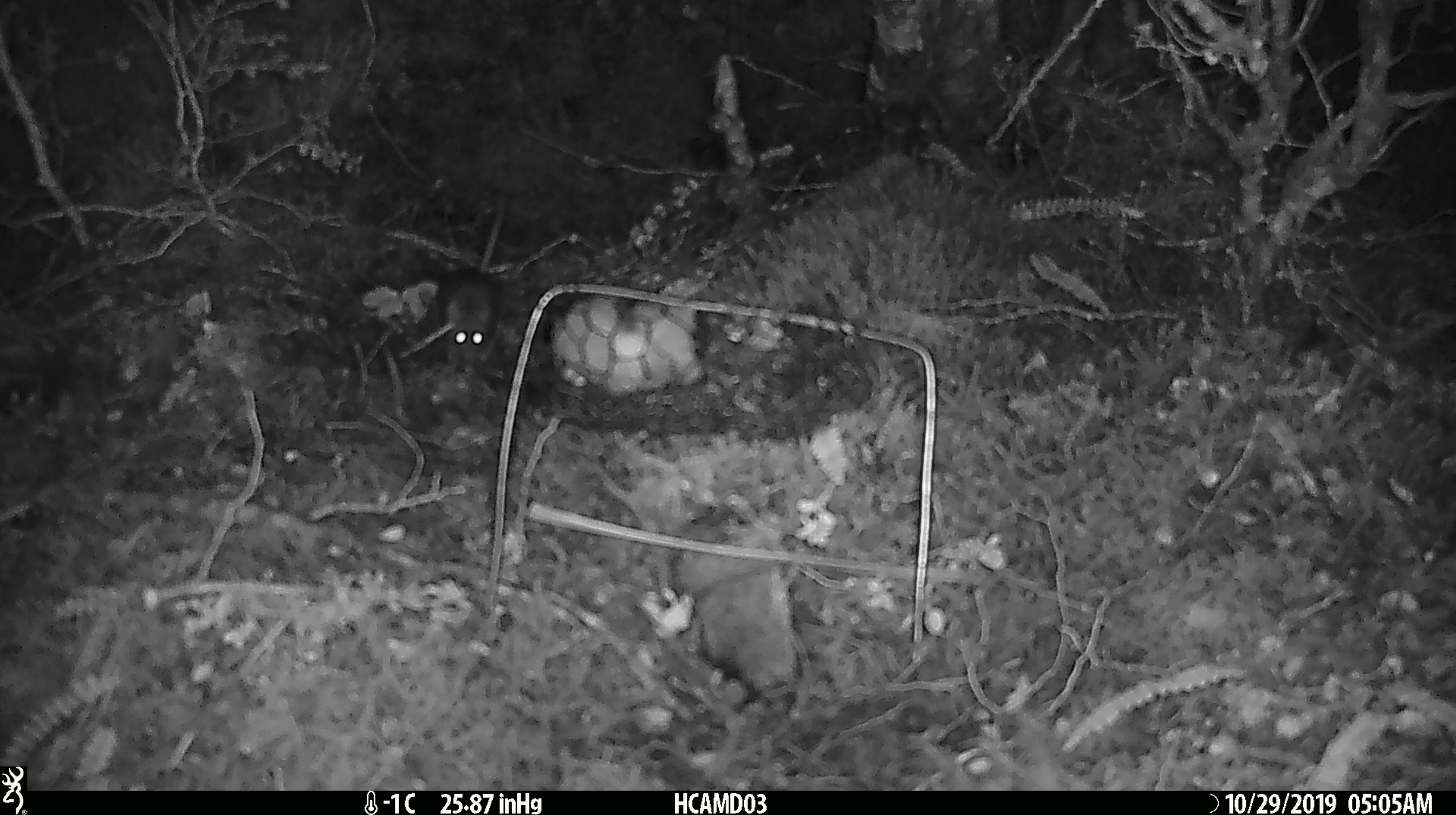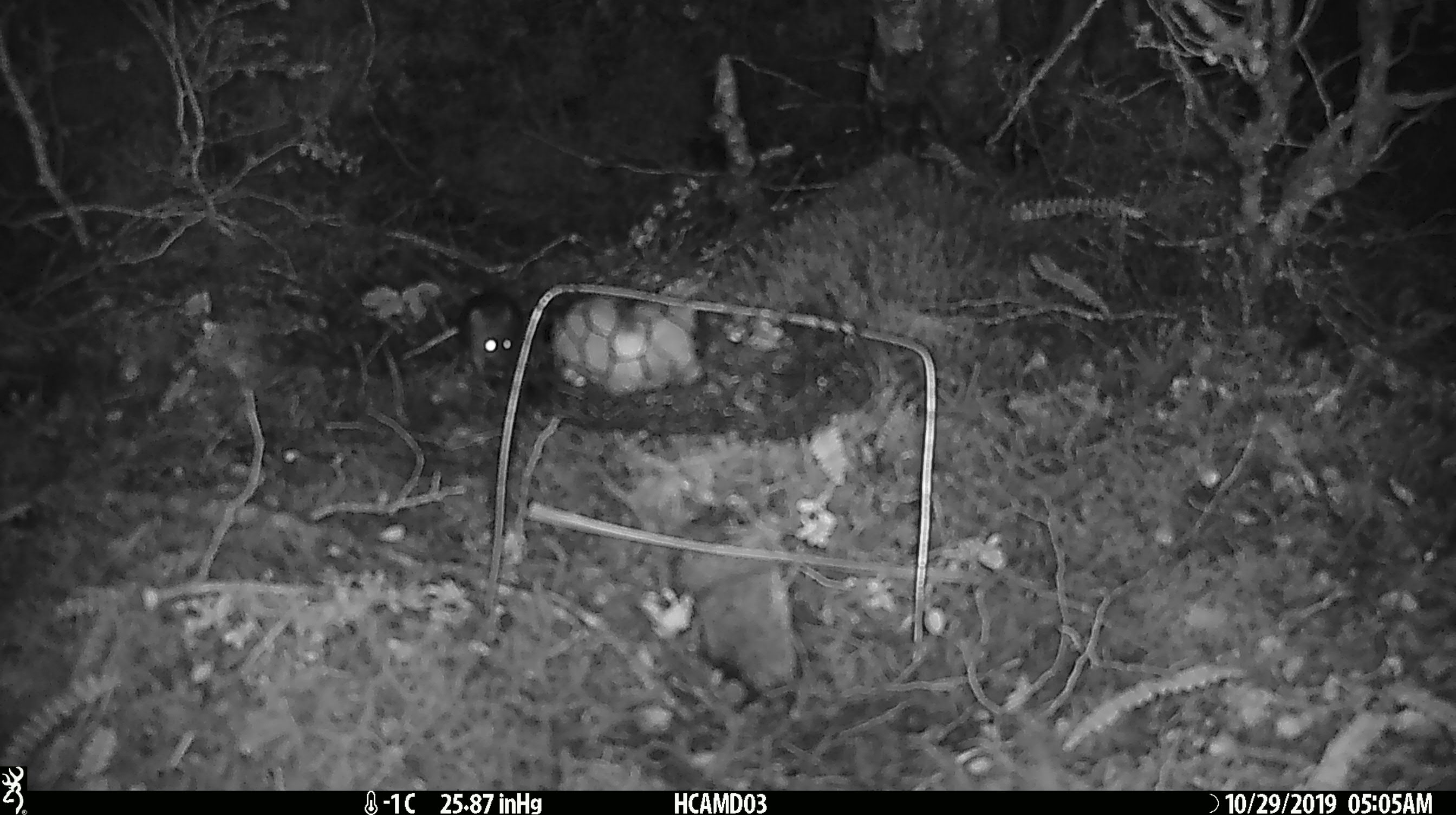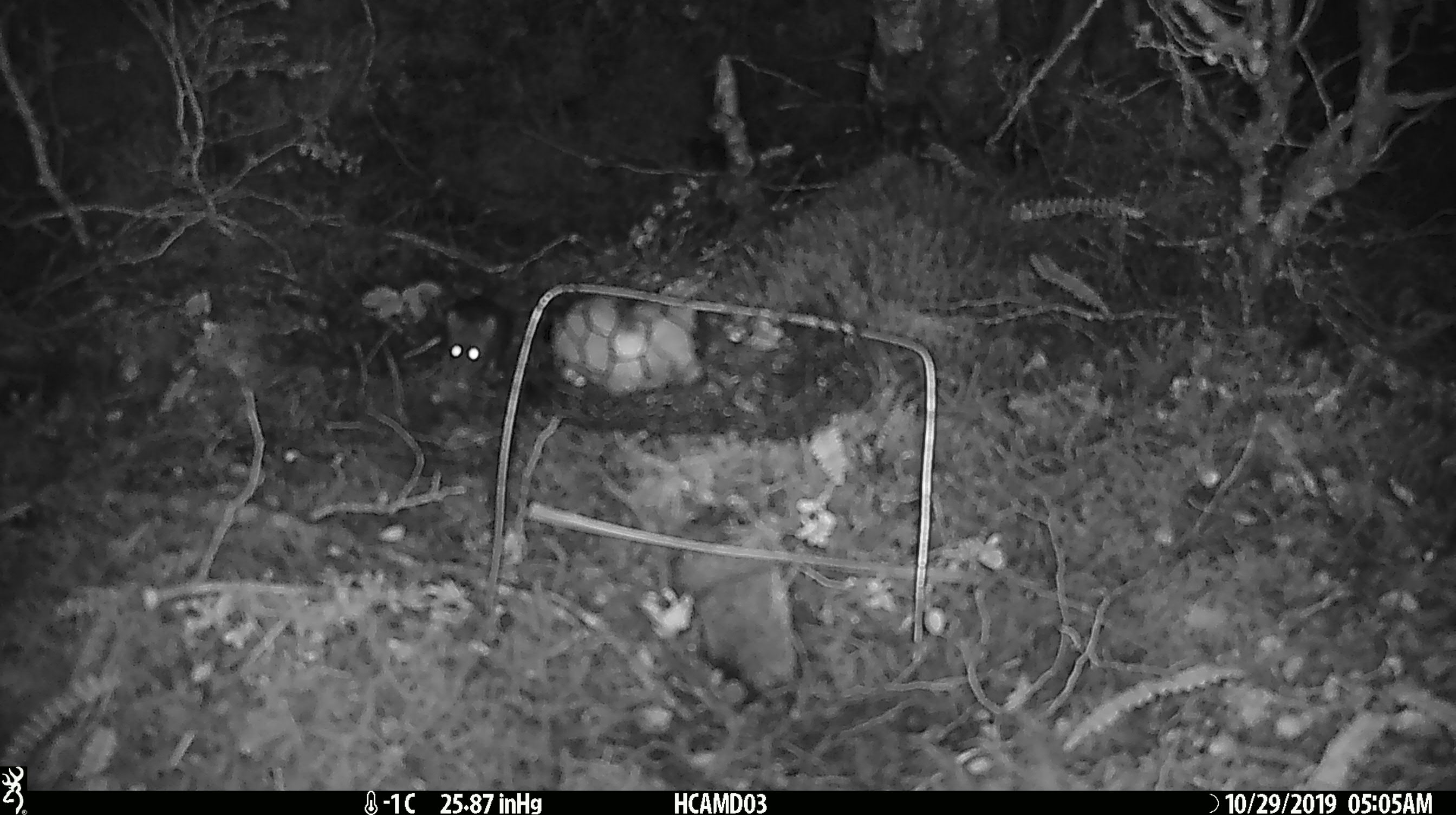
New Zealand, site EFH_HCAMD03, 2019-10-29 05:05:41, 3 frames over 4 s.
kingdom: Animalia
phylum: Chordata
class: Mammalia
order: Rodentia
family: Muridae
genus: Mus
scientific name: Mus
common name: mouse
Mouse (Mus).